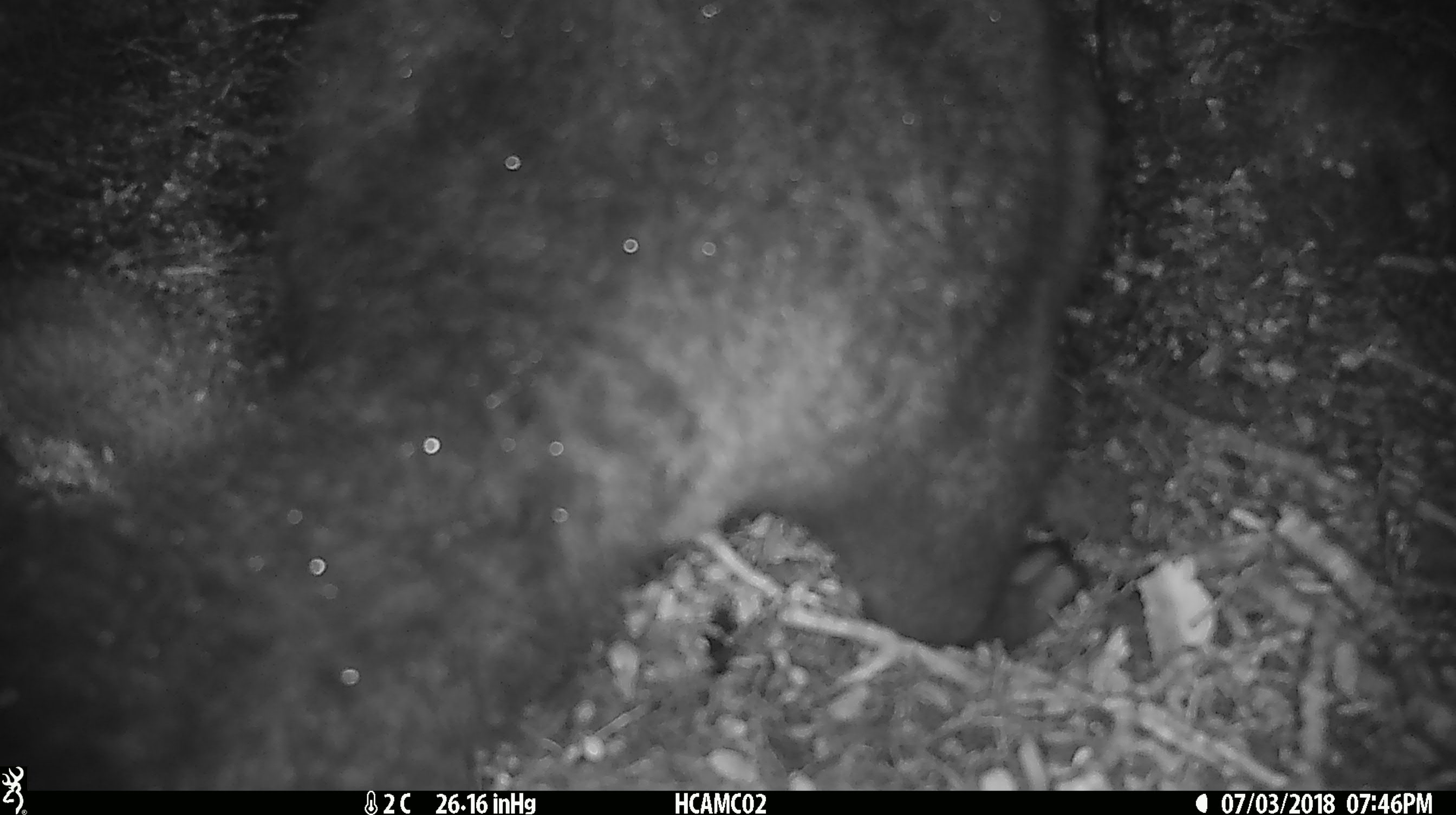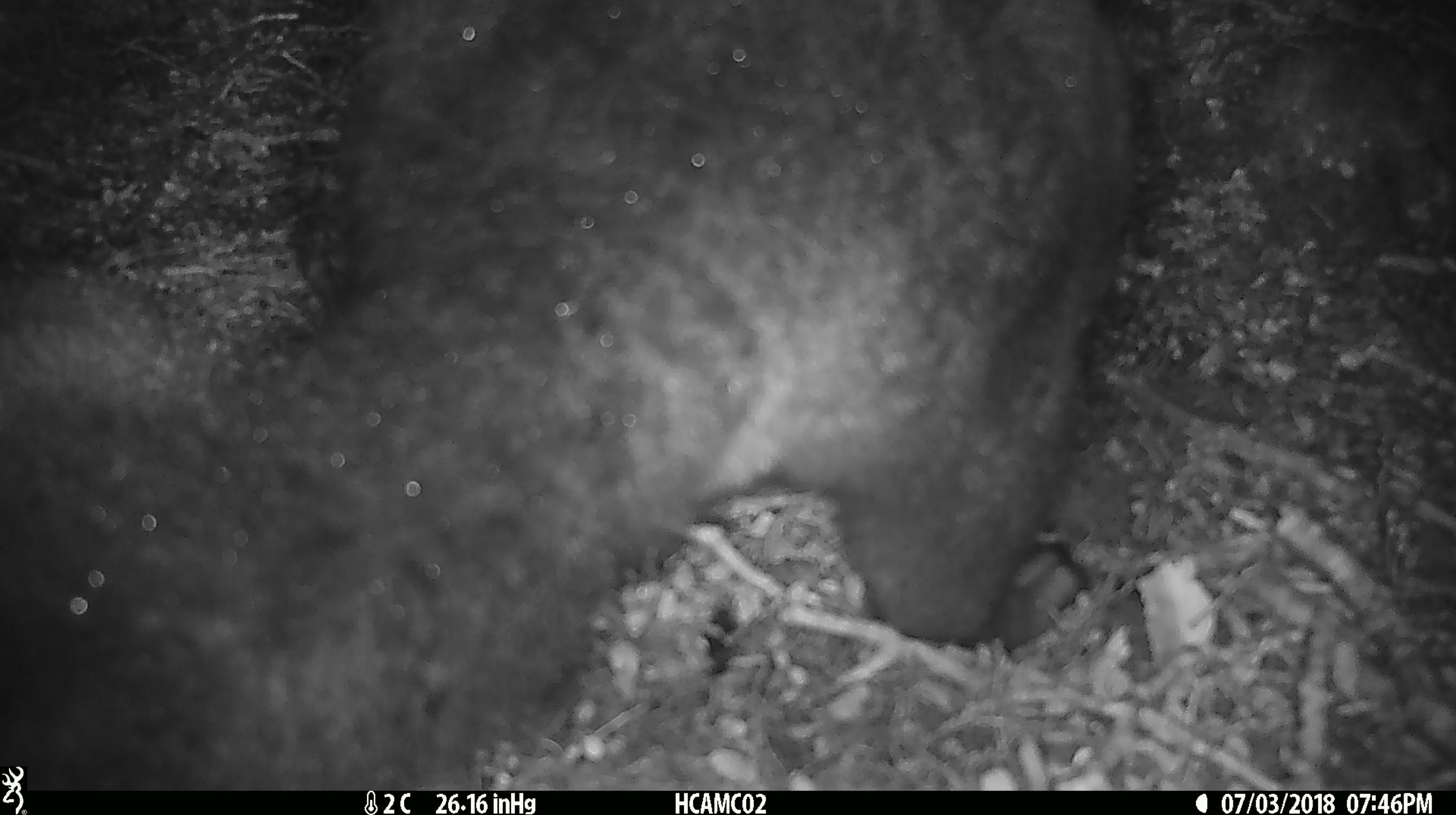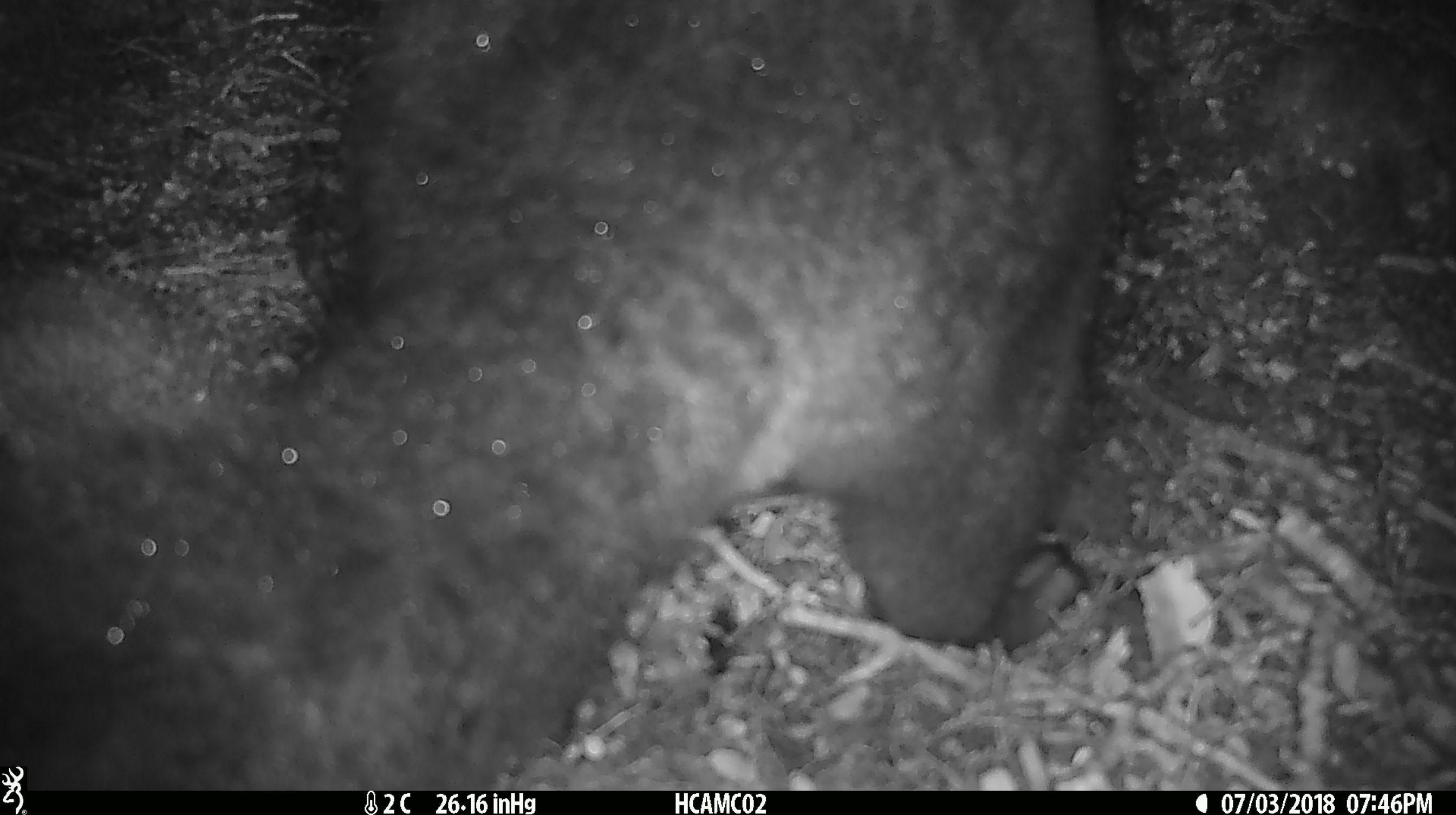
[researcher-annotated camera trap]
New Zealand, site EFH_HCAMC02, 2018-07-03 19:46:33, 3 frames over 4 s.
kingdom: Animalia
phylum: Chordata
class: Mammalia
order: Diprotodontia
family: Phalangeridae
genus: Trichosurus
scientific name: Trichosurus vulpecula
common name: common brushtail possum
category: possum